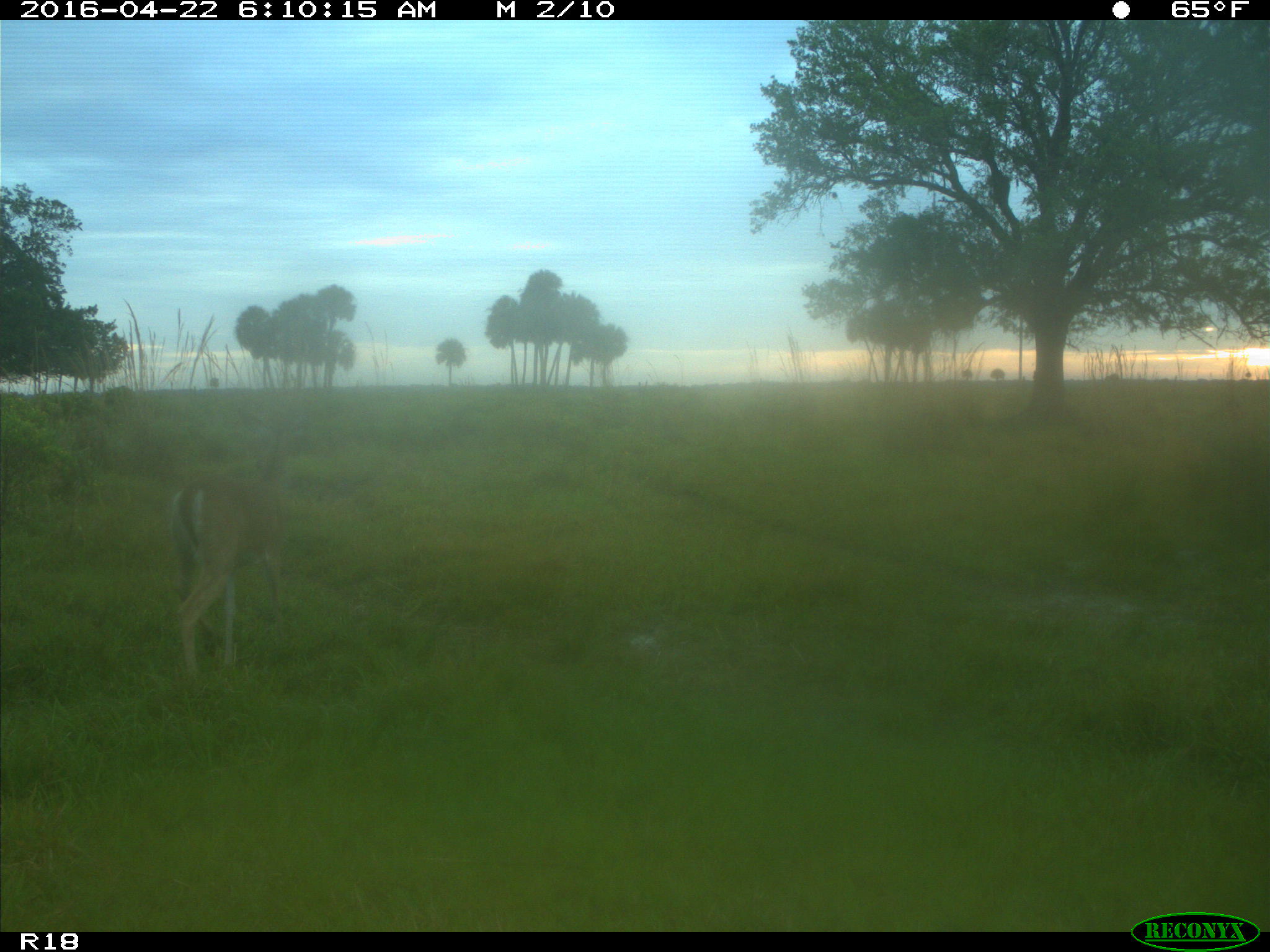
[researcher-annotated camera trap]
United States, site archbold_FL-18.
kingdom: Animalia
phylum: Chordata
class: Mammalia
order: Artiodactyla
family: Cervidae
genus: Odocoileus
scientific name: Odocoileus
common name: deer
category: unidentified deer